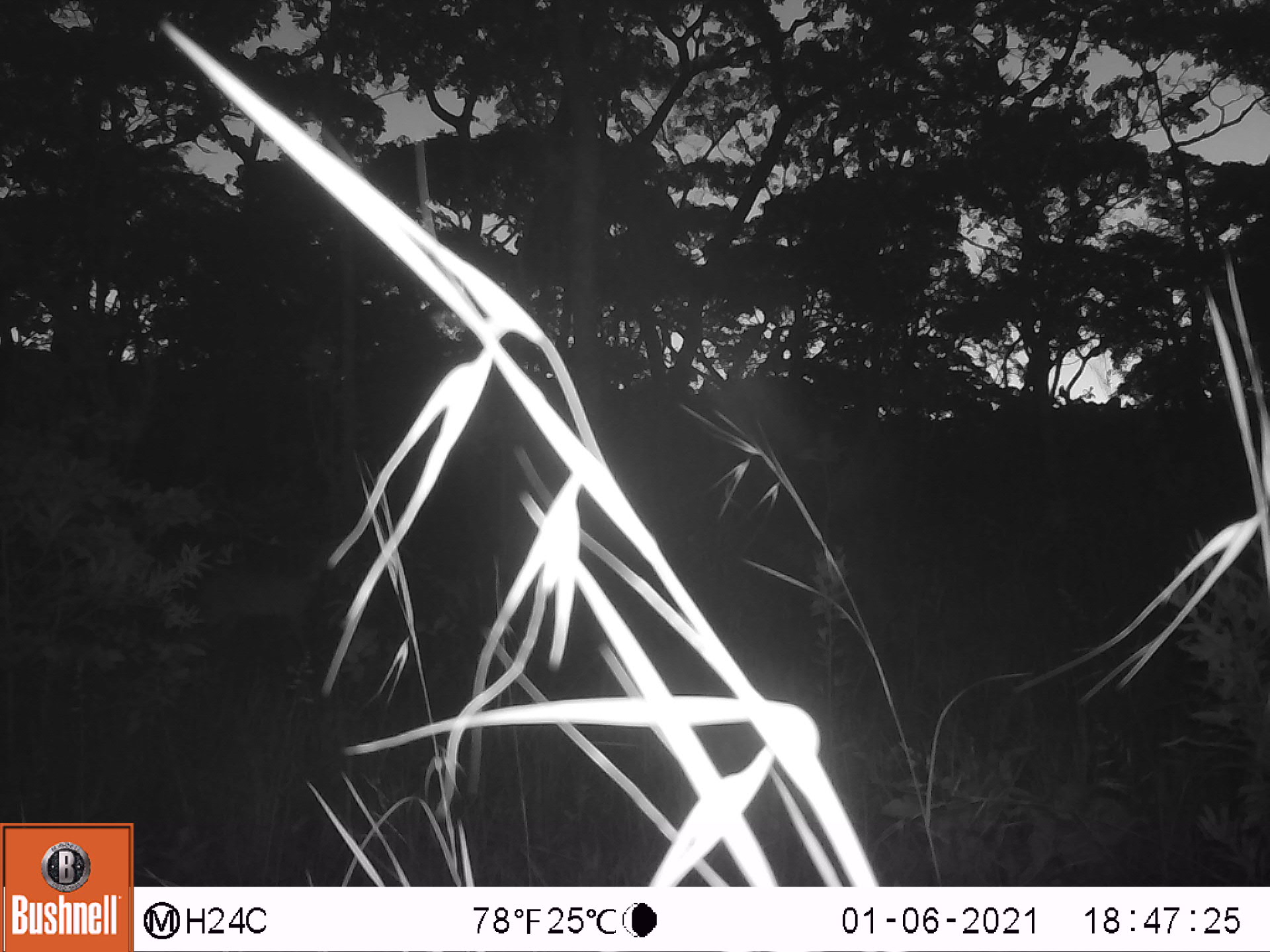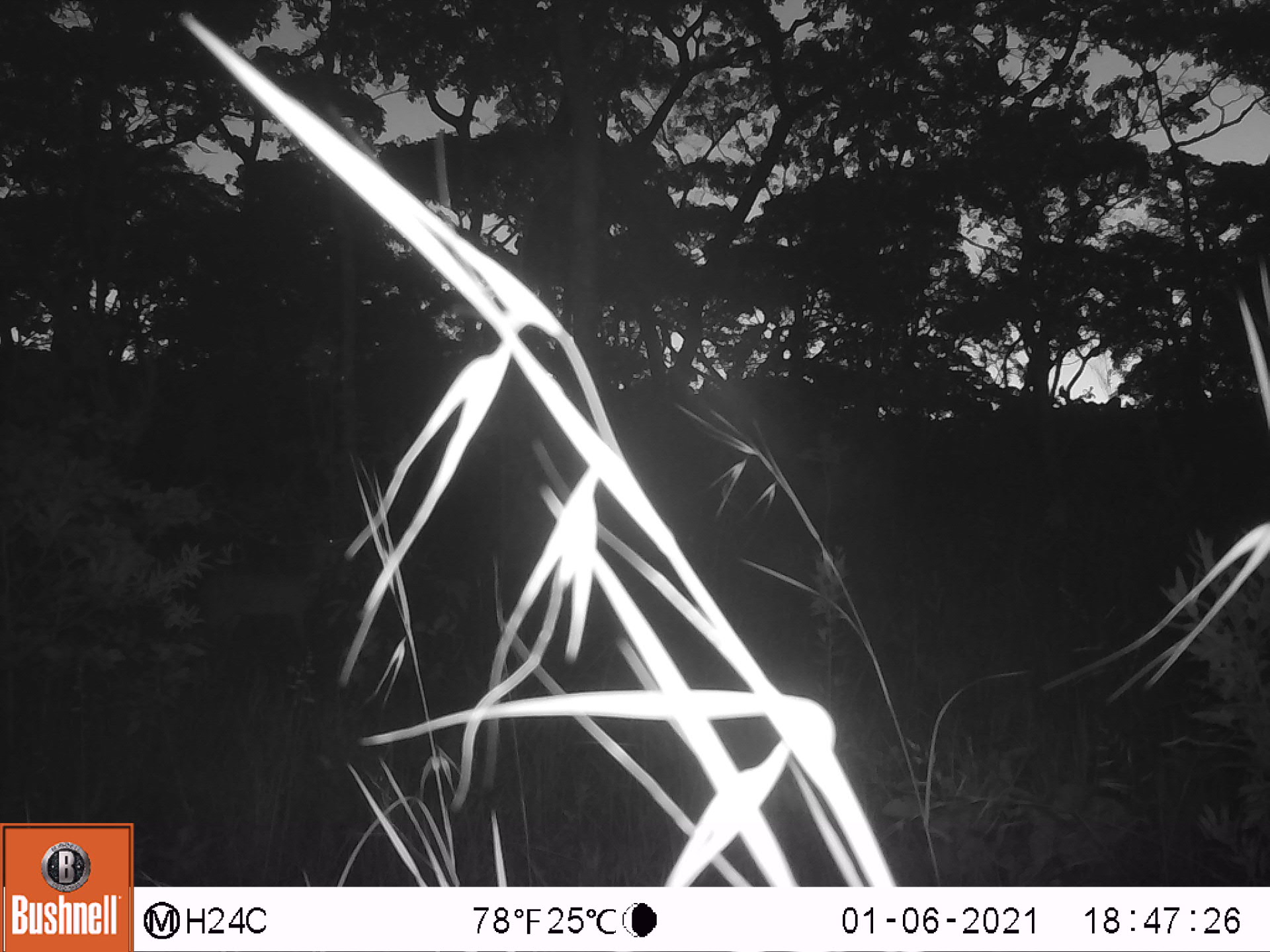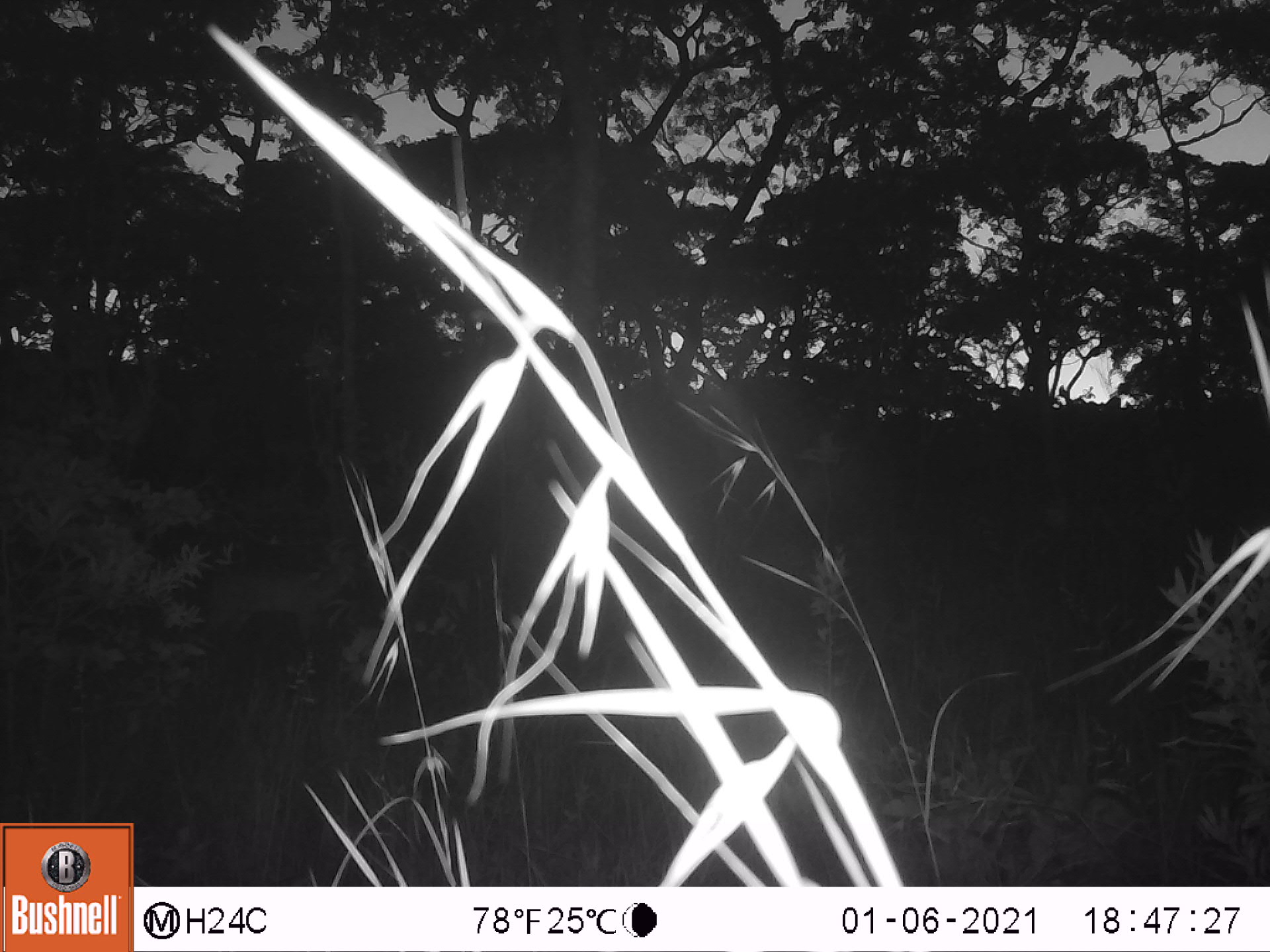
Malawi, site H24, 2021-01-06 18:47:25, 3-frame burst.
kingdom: Animalia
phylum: Chordata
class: Mammalia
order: Artiodactyla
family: Bovidae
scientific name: Antilopinae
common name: small antelope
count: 1